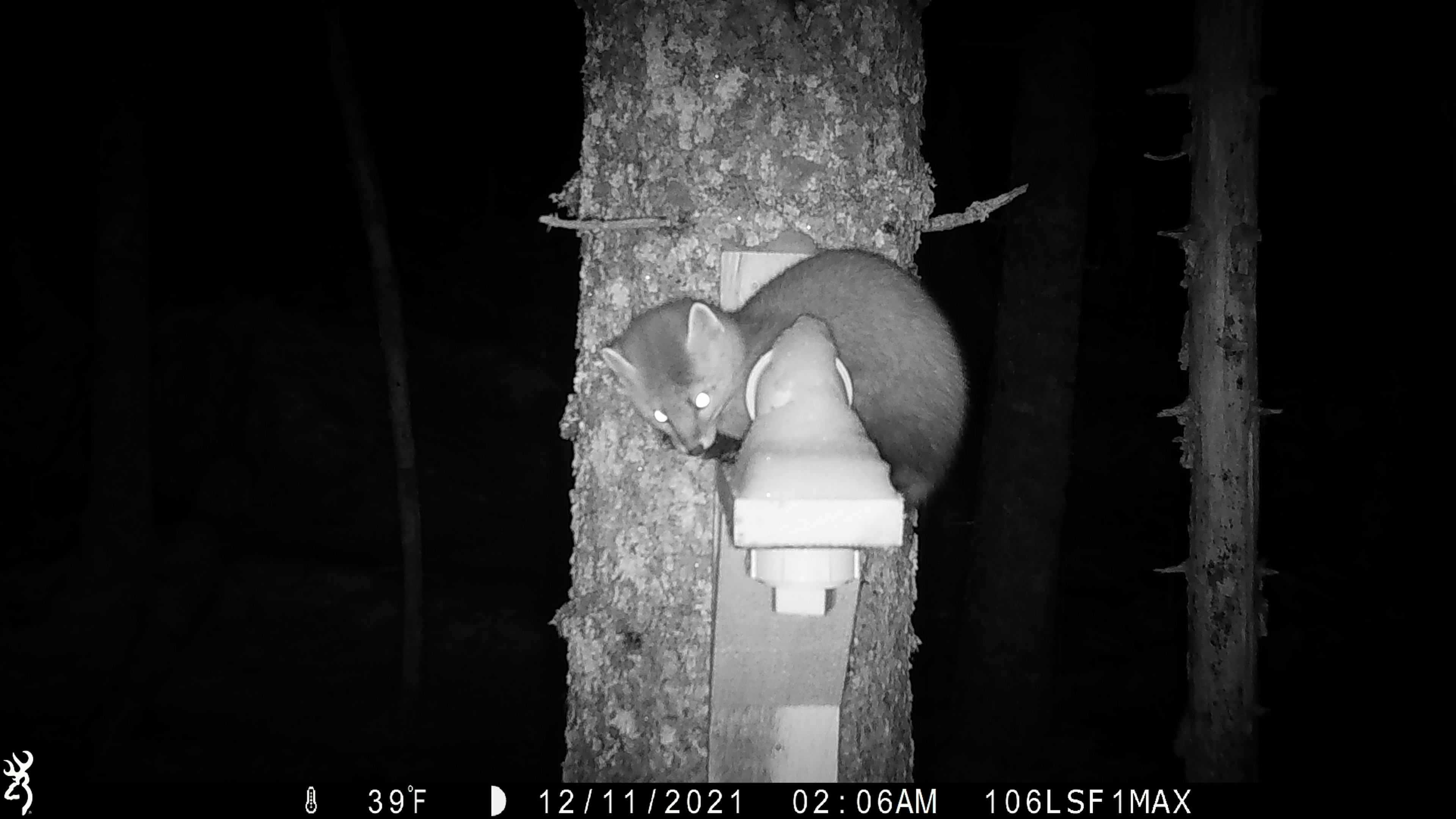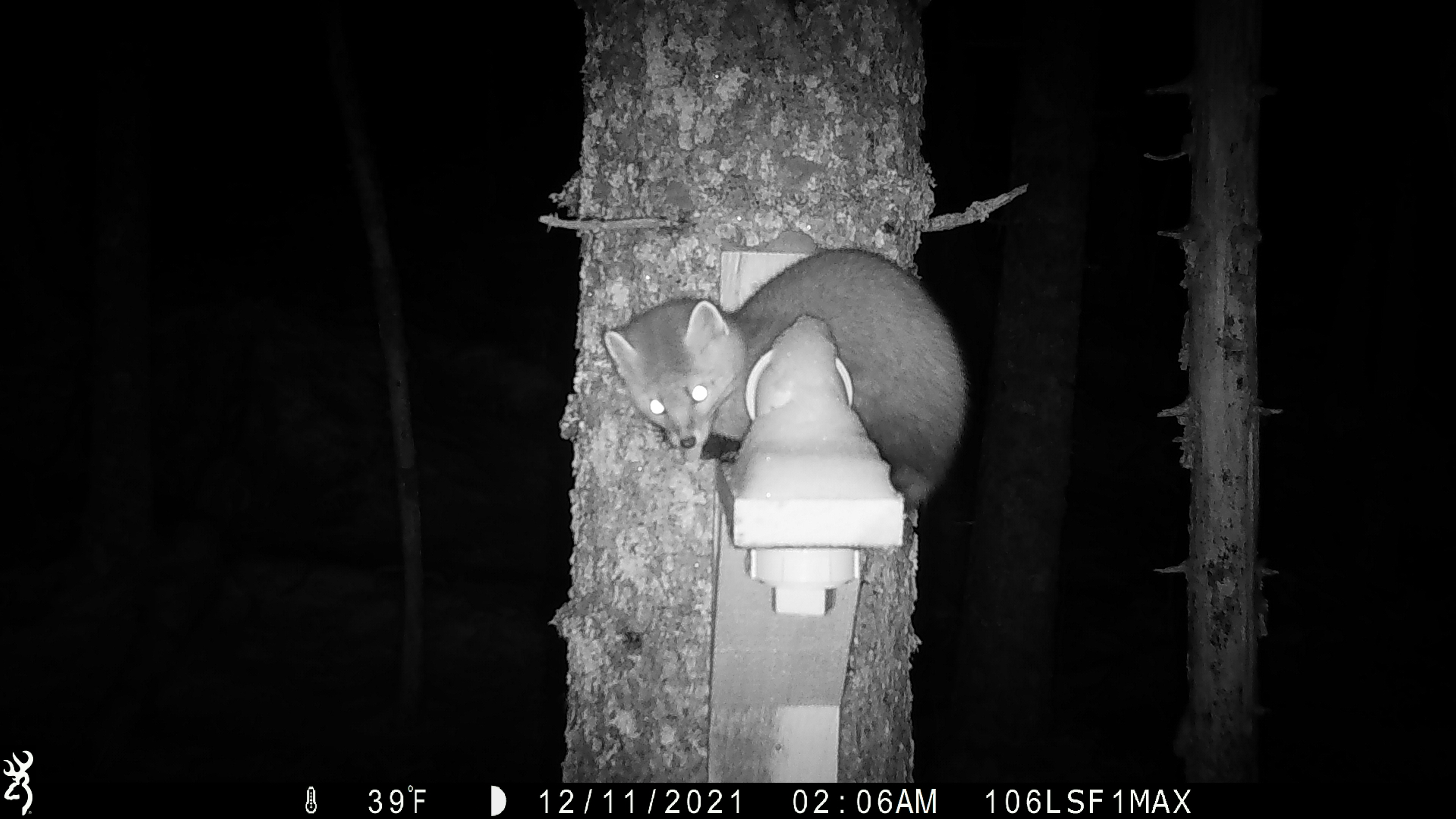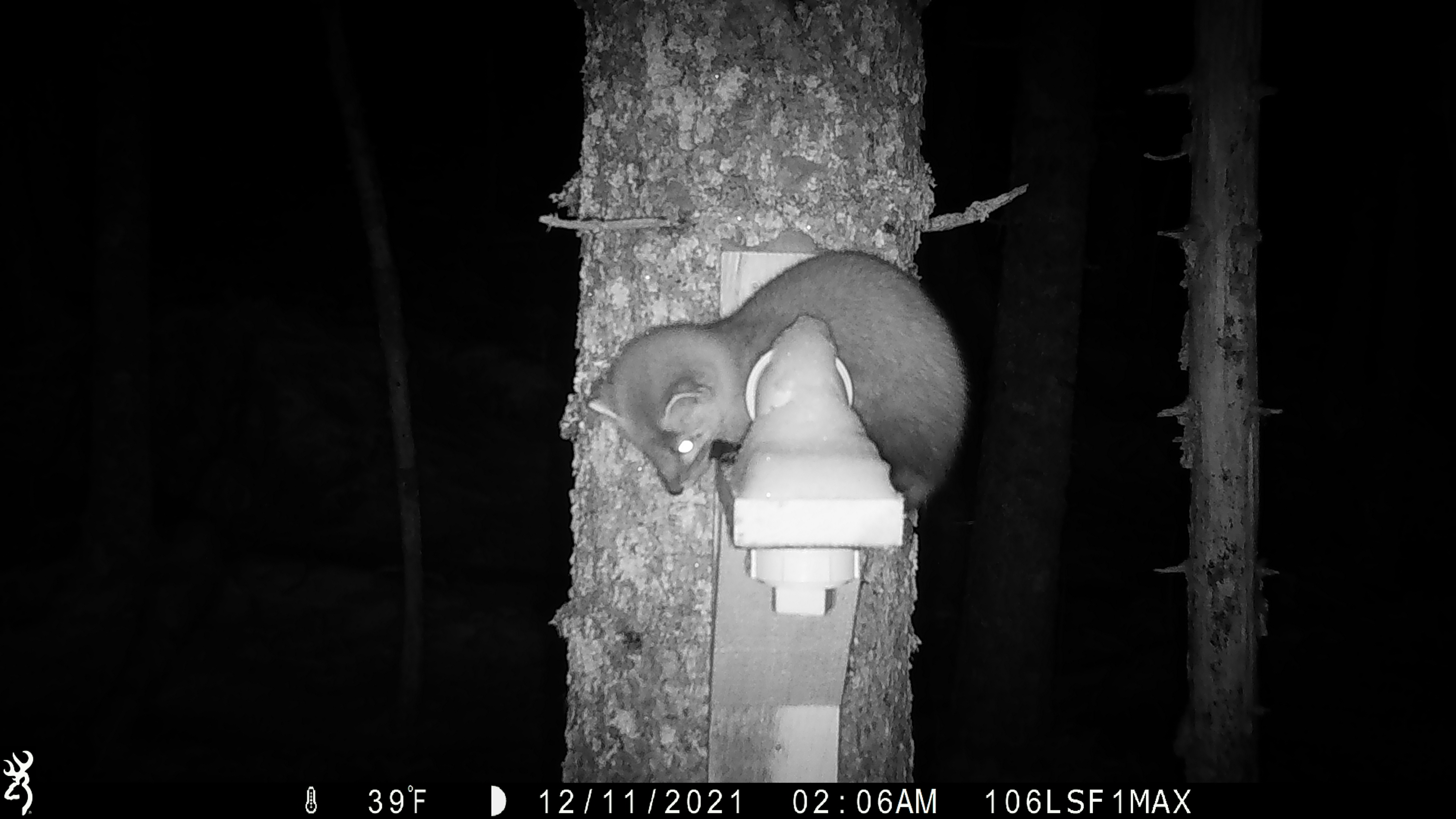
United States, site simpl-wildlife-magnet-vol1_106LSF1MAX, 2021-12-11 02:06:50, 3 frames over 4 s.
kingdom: Animalia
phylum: Chordata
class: Mammalia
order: Carnivora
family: Mustelidae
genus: Martes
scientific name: Martes americana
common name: american marten